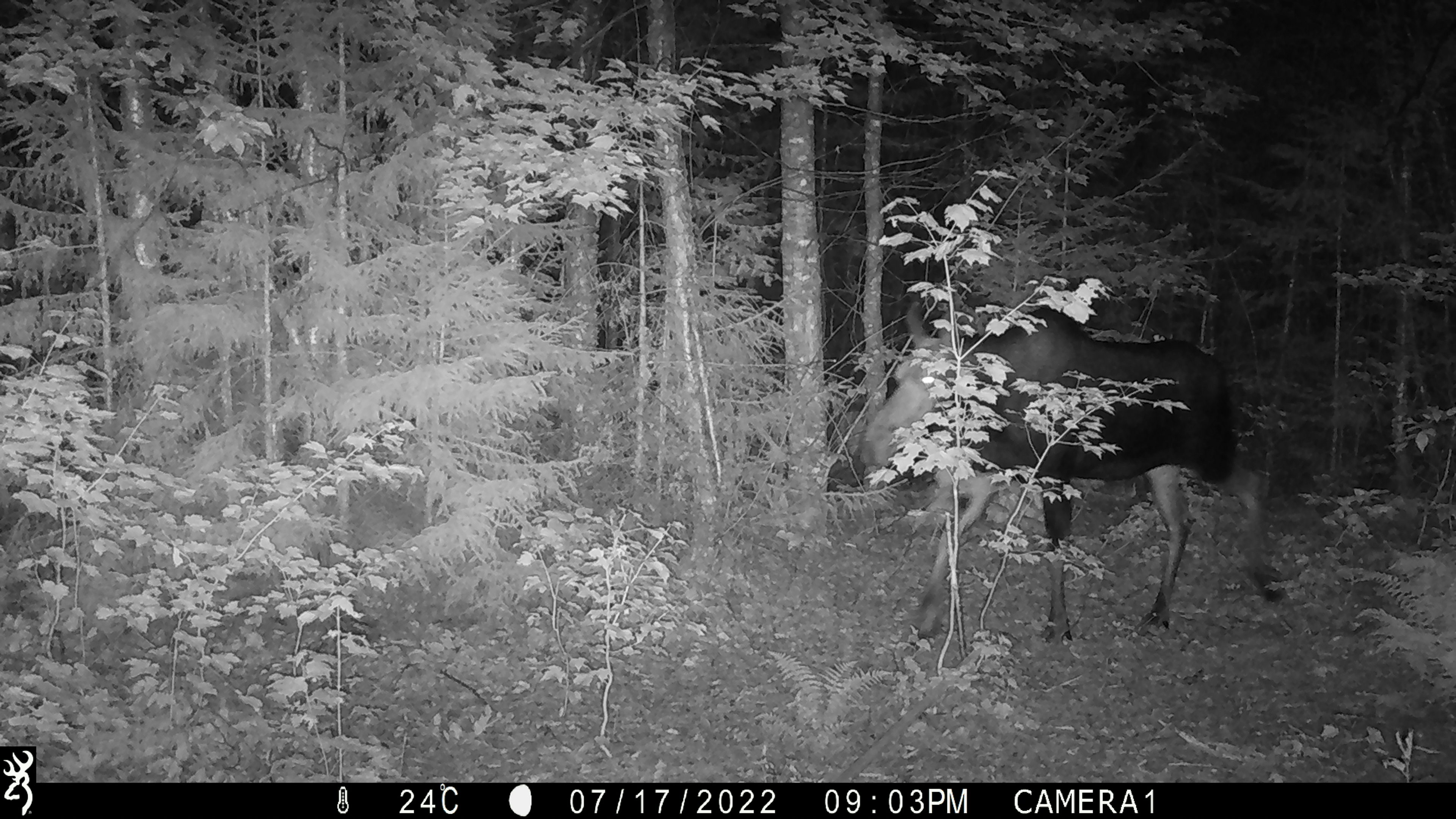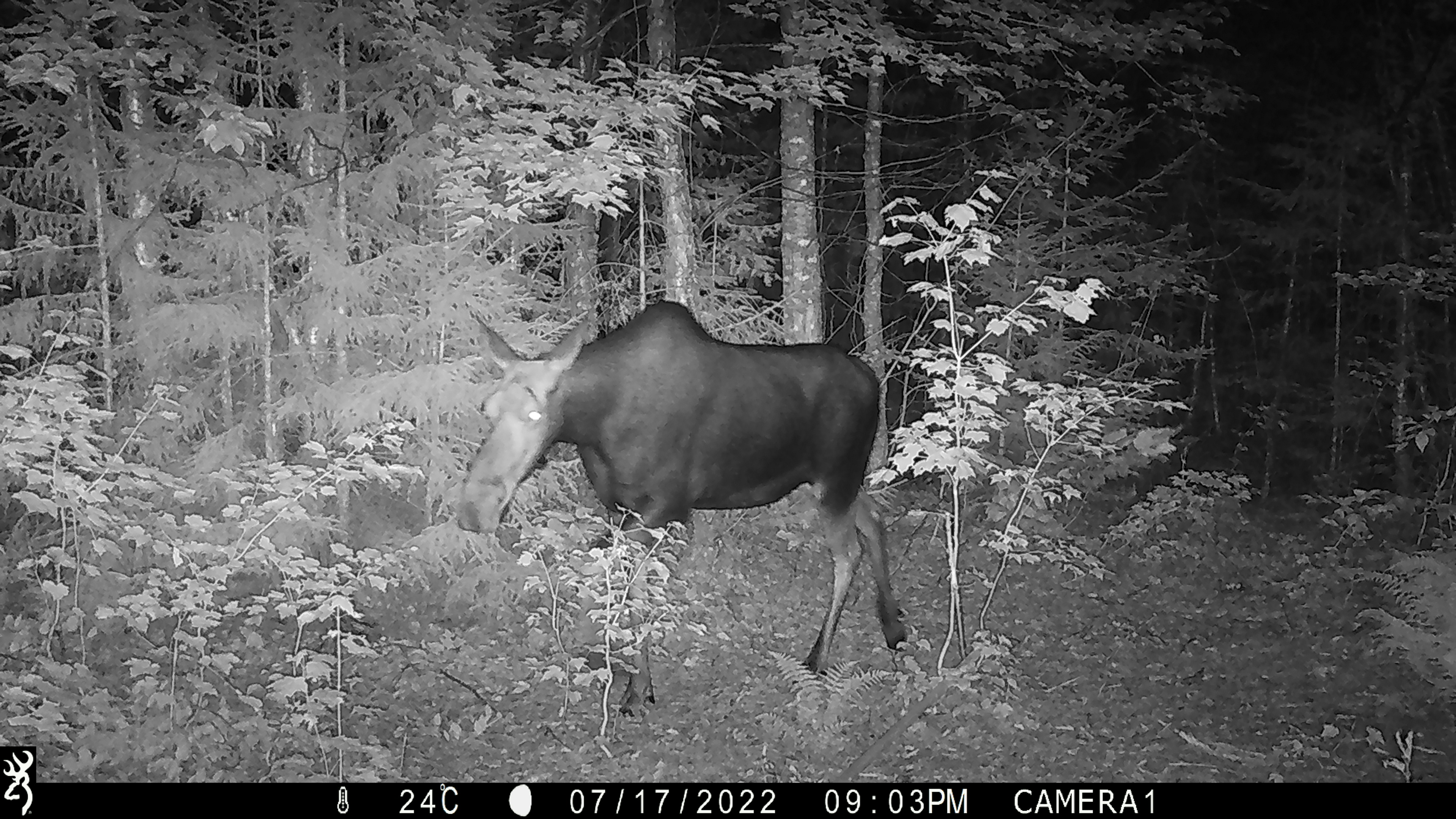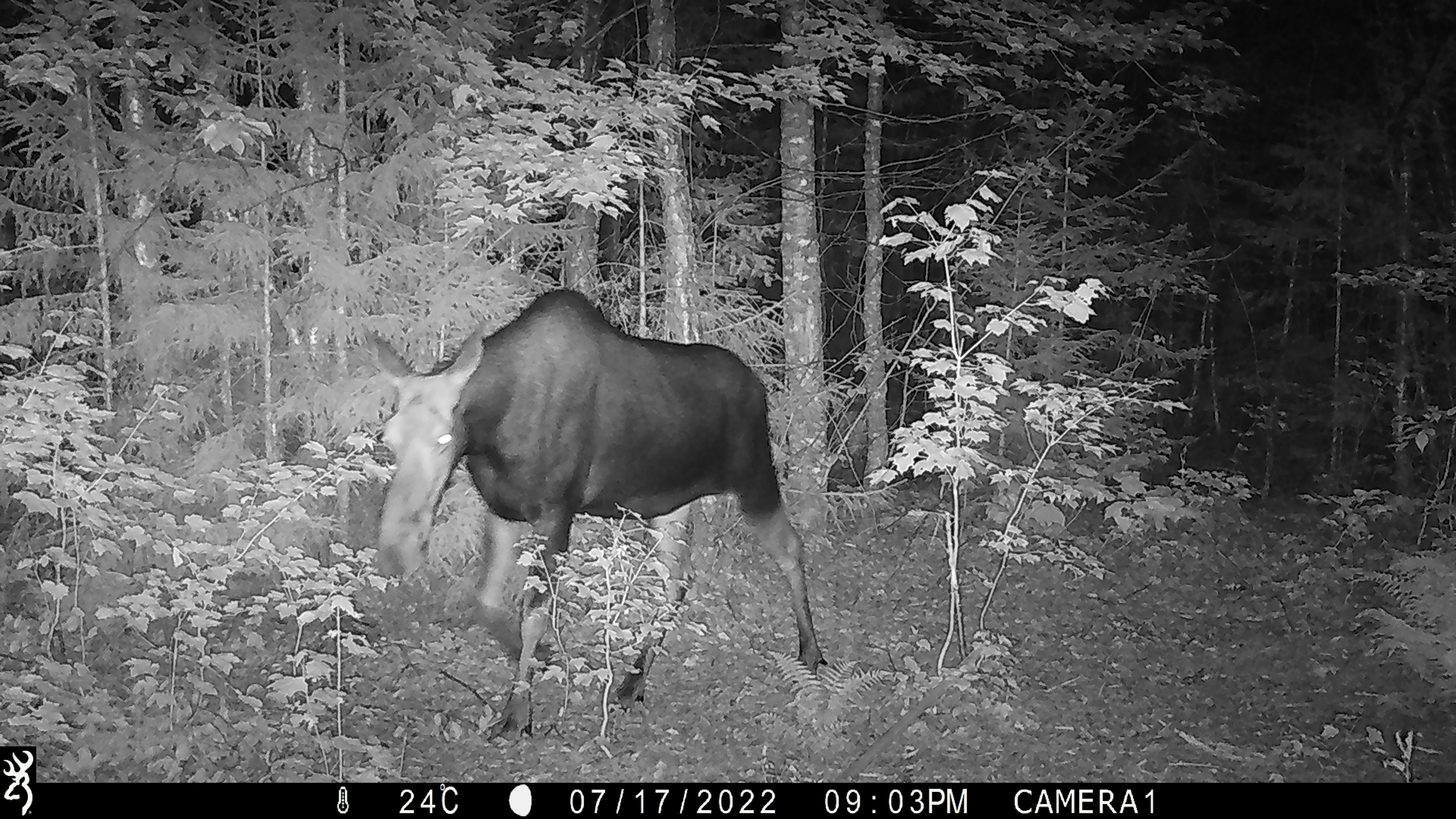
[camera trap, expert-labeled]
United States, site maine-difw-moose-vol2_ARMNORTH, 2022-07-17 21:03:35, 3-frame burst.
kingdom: Animalia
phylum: Chordata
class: Mammalia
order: Artiodactyla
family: Cervidae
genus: Alces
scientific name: Alces alces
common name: moose